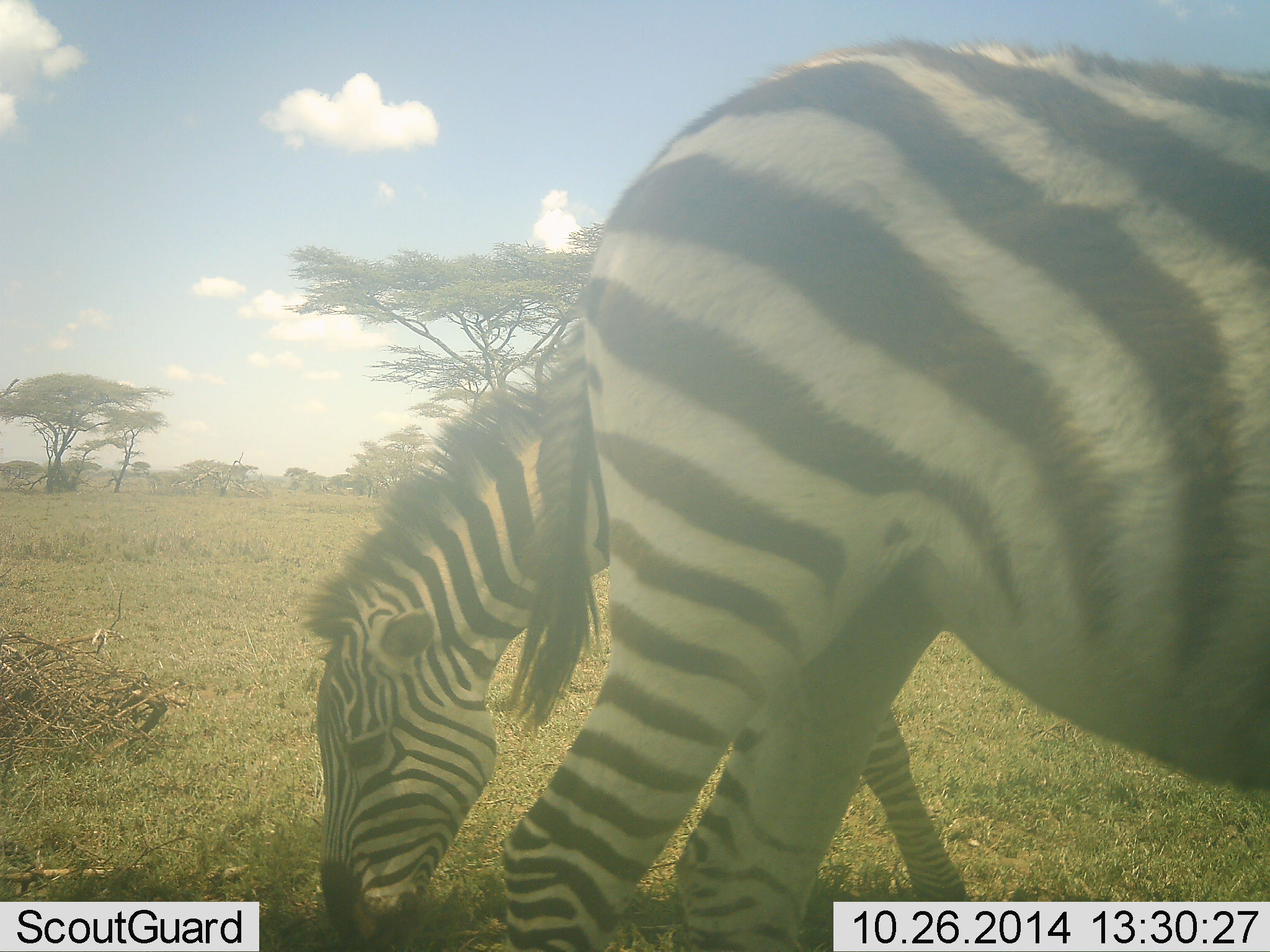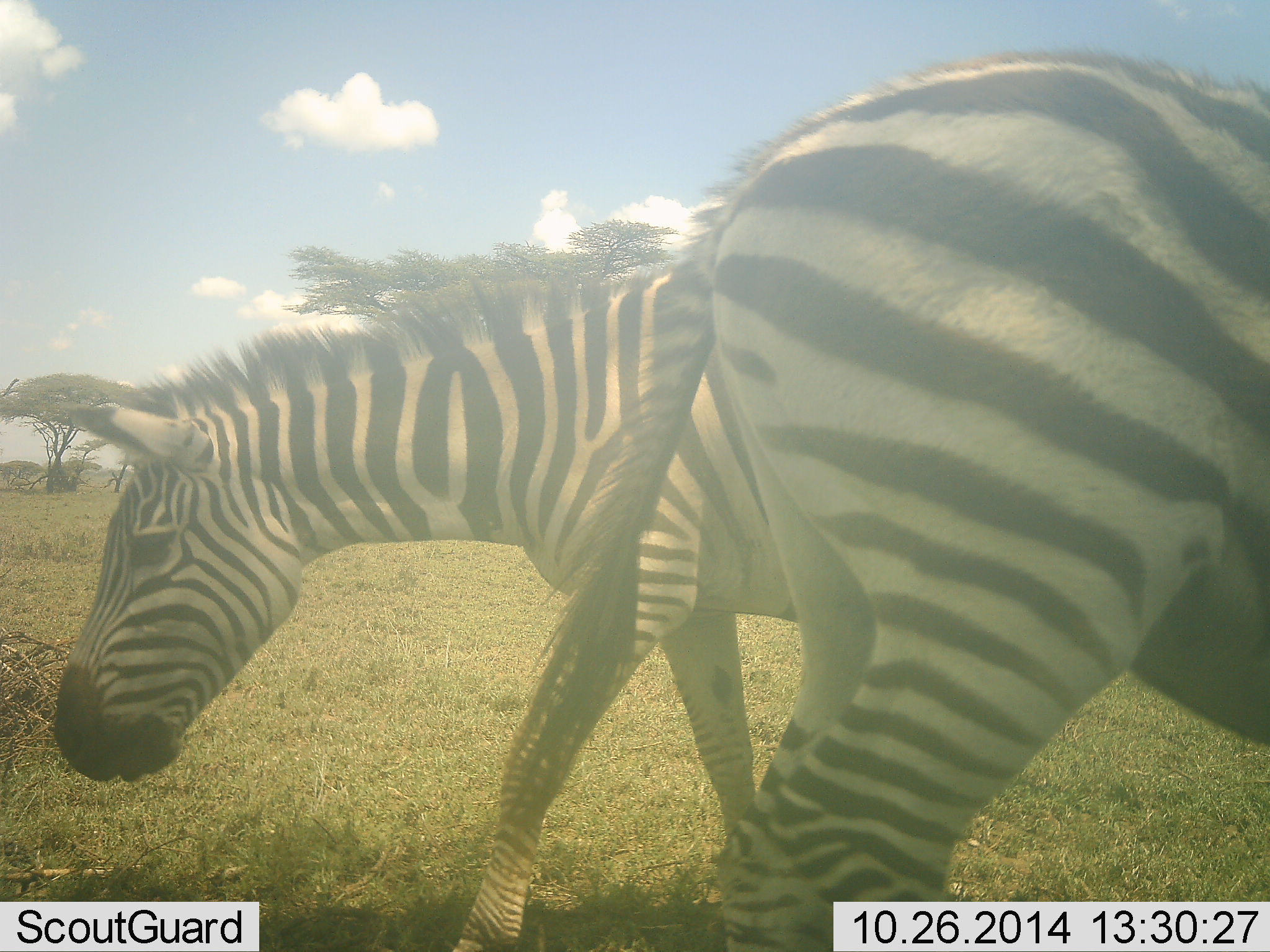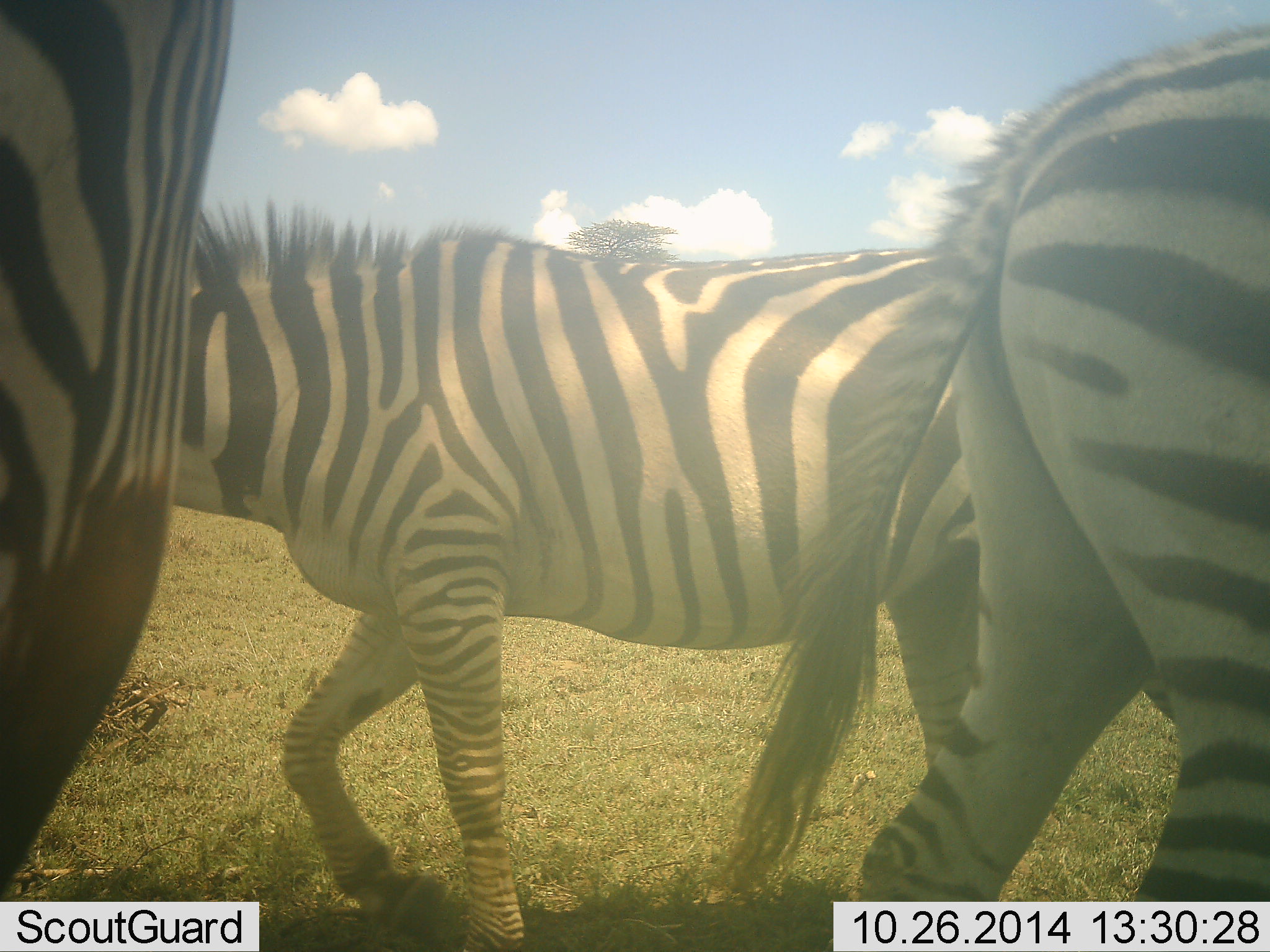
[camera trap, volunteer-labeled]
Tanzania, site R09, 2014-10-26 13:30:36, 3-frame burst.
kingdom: Animalia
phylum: Chordata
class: Mammalia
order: Perissodactyla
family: Equidae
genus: Equus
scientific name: Equus quagga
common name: plains zebra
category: zebra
Zebra (plains zebra) (Equus quagga), count 3. Behavior (volunteer vote fractions): standing 40%, resting 0%, moving 70%, interacting 0%. Young present (vote fraction): 0%. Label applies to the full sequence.